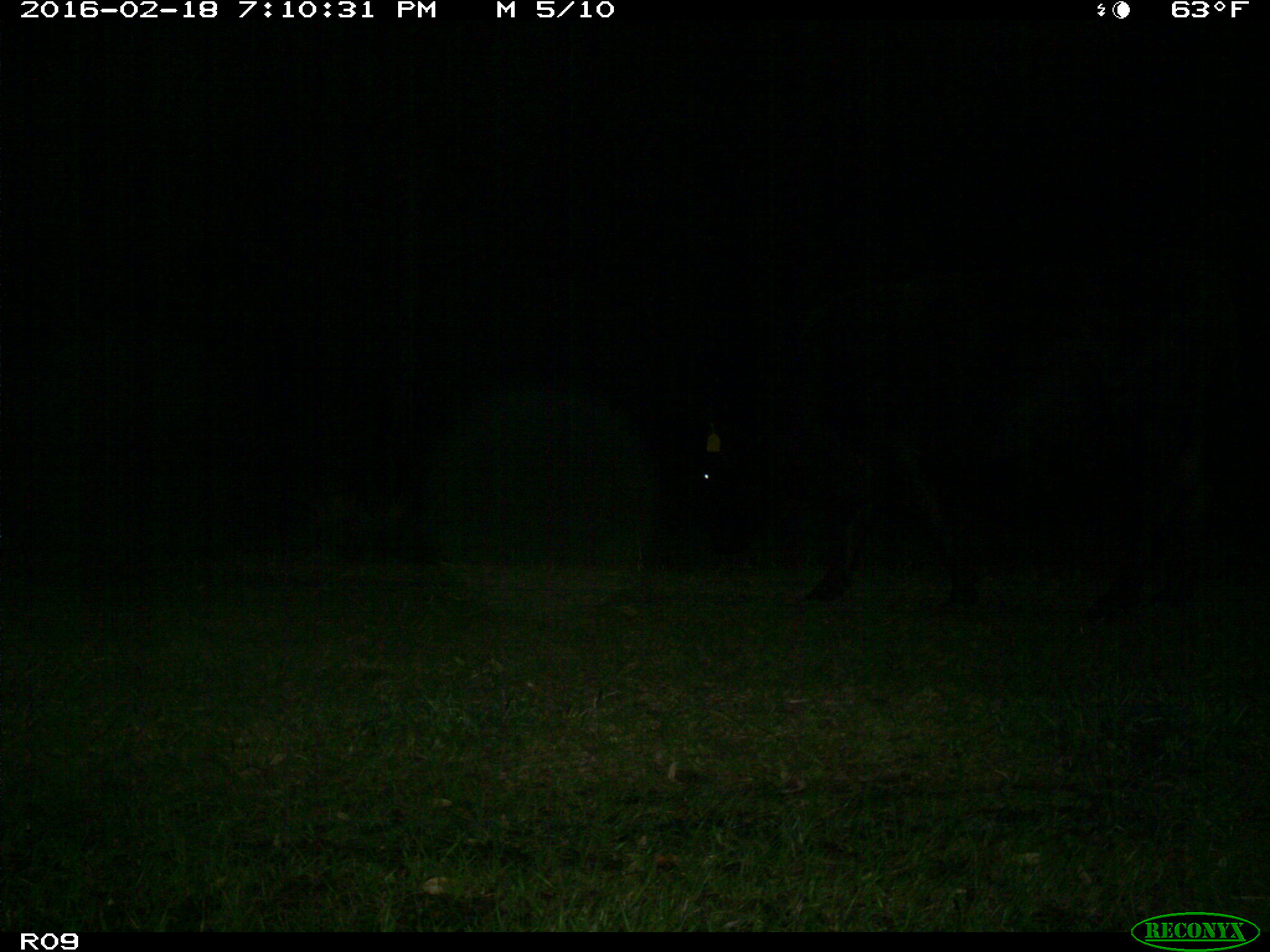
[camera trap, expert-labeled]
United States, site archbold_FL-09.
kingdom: Animalia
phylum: Chordata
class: Mammalia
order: Artiodactyla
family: Bovidae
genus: Bos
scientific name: Bos taurus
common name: domestic cow